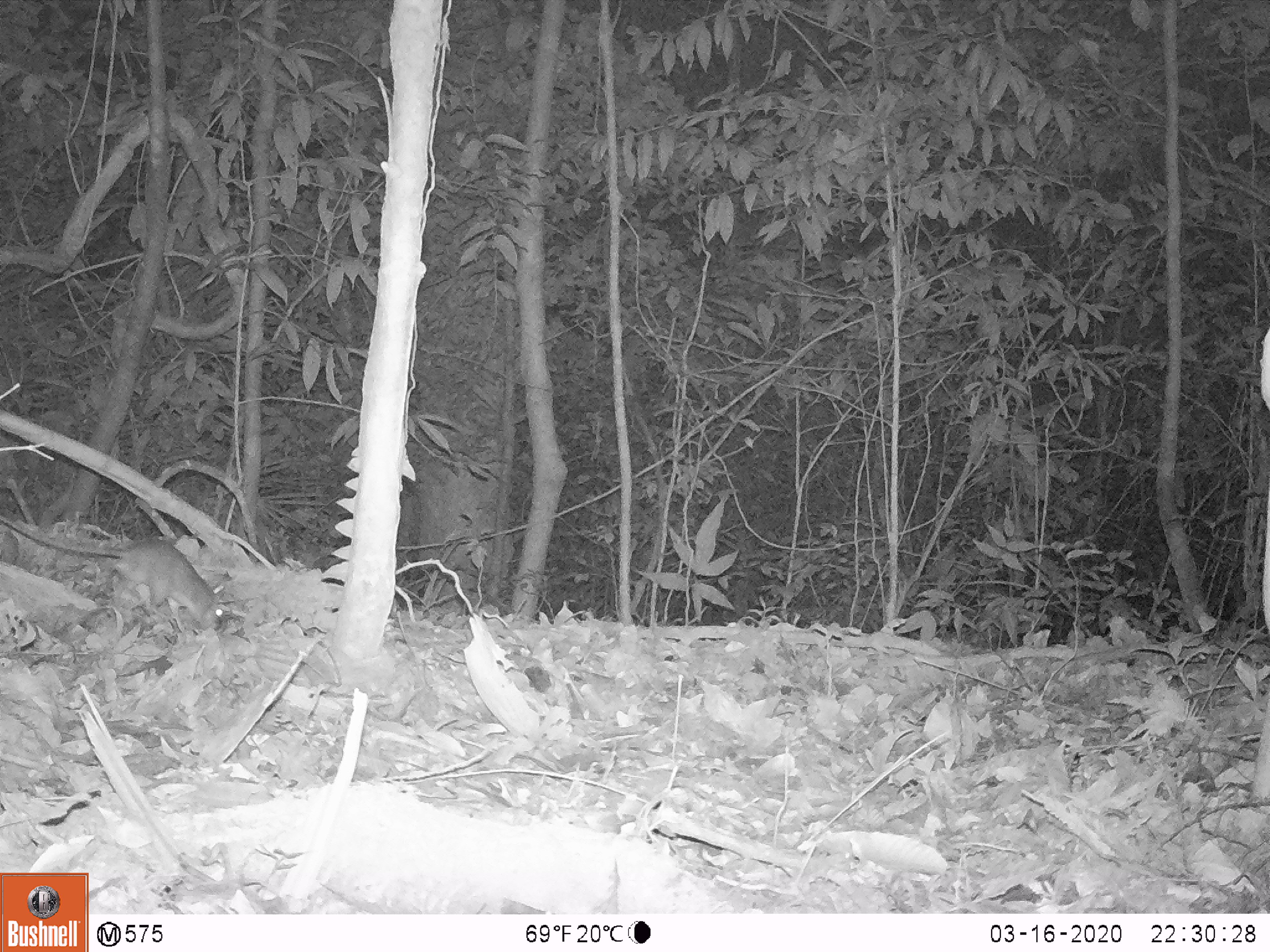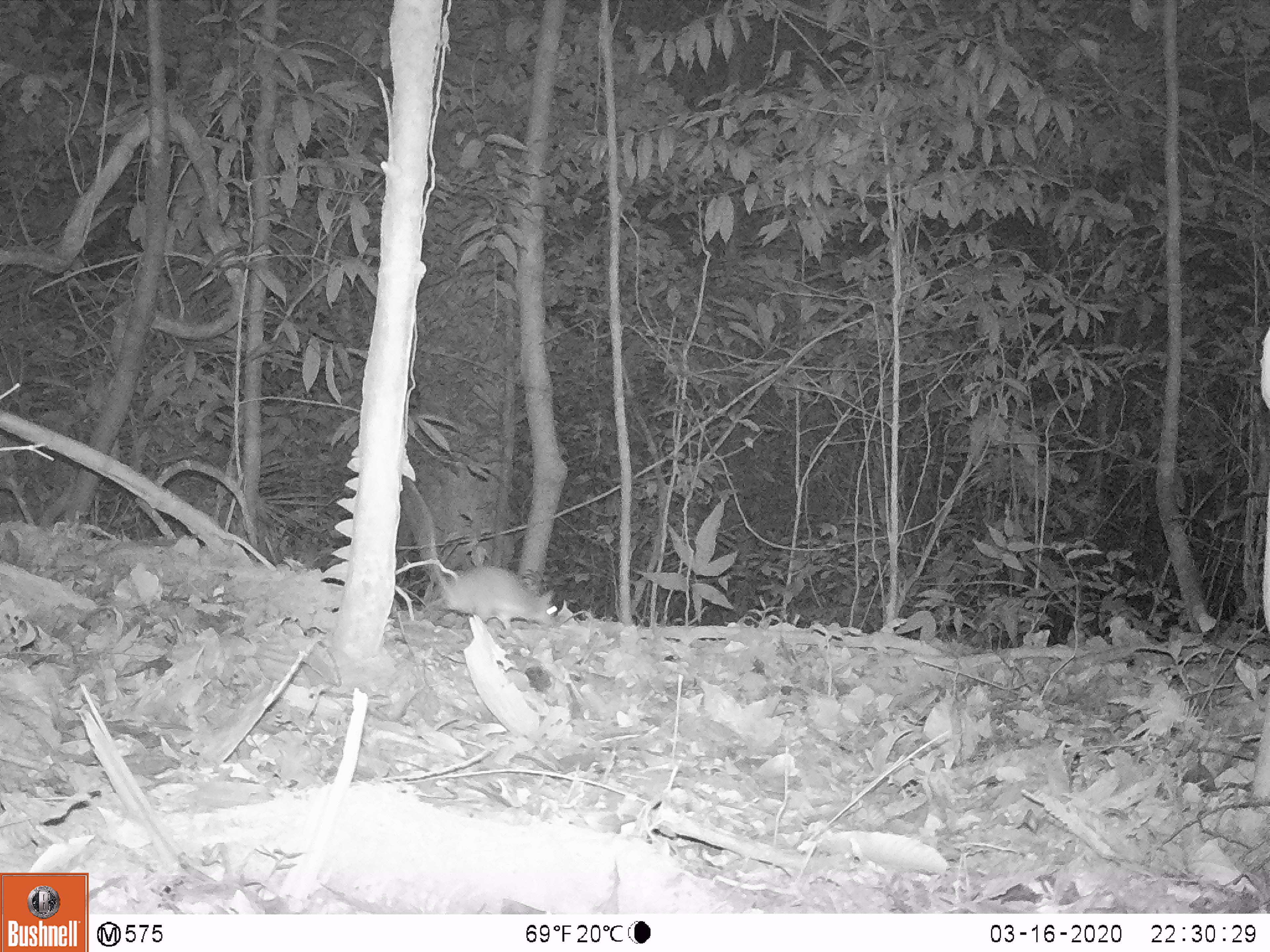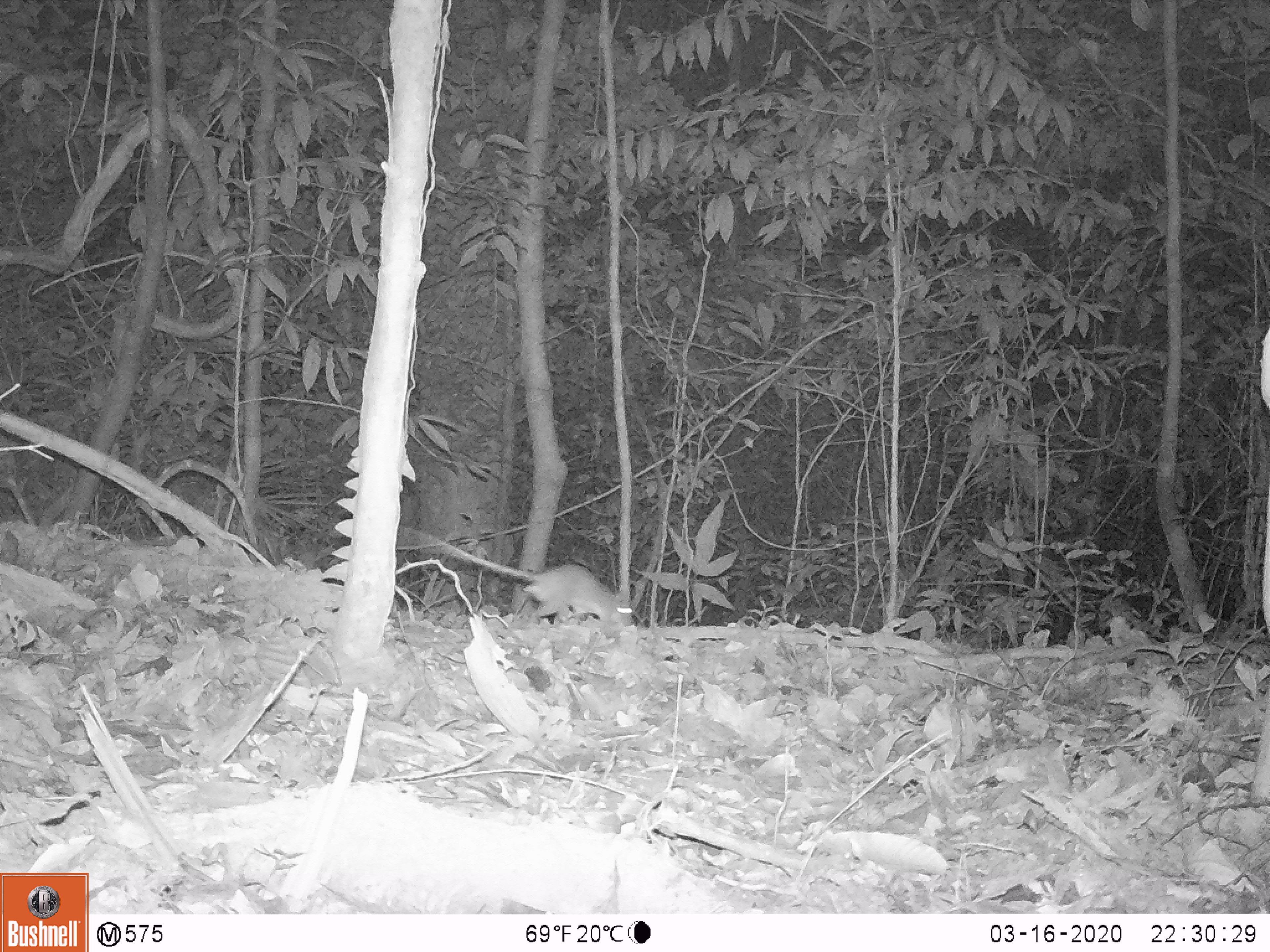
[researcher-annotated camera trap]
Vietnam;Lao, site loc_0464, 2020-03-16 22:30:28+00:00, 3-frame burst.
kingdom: Animalia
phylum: Chordata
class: Mammalia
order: Rodentia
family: Muridae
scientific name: Muridae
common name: old-world mice and rats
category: unidentified murid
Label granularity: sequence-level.